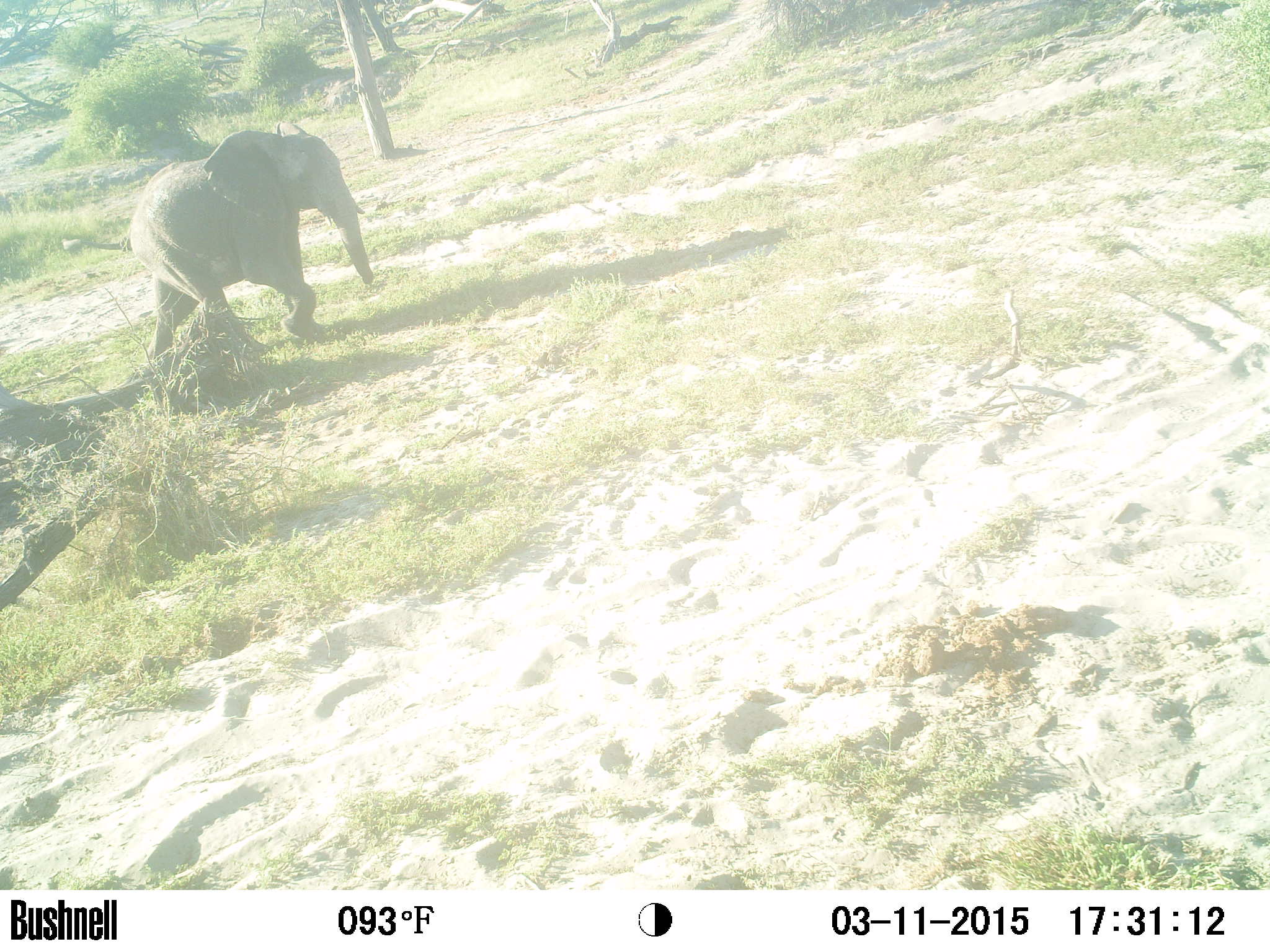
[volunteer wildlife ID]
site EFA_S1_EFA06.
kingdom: Animalia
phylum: Chordata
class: Mammalia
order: Proboscidea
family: Elephantidae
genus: Loxodonta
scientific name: Loxodonta africana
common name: african bush elephant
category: elephant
Elephant (african bush elephant) (Loxodonta africana), count 51+. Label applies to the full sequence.